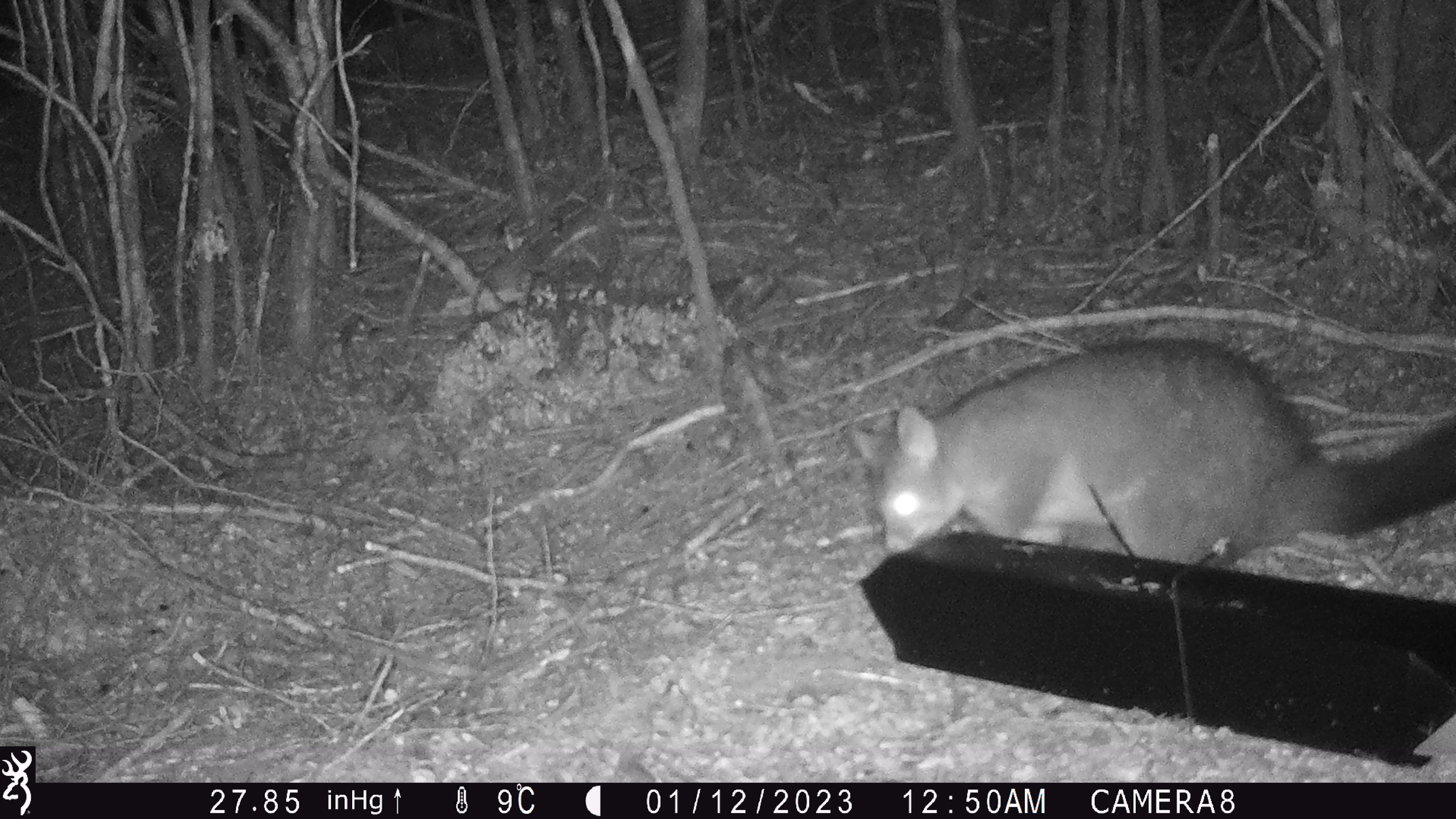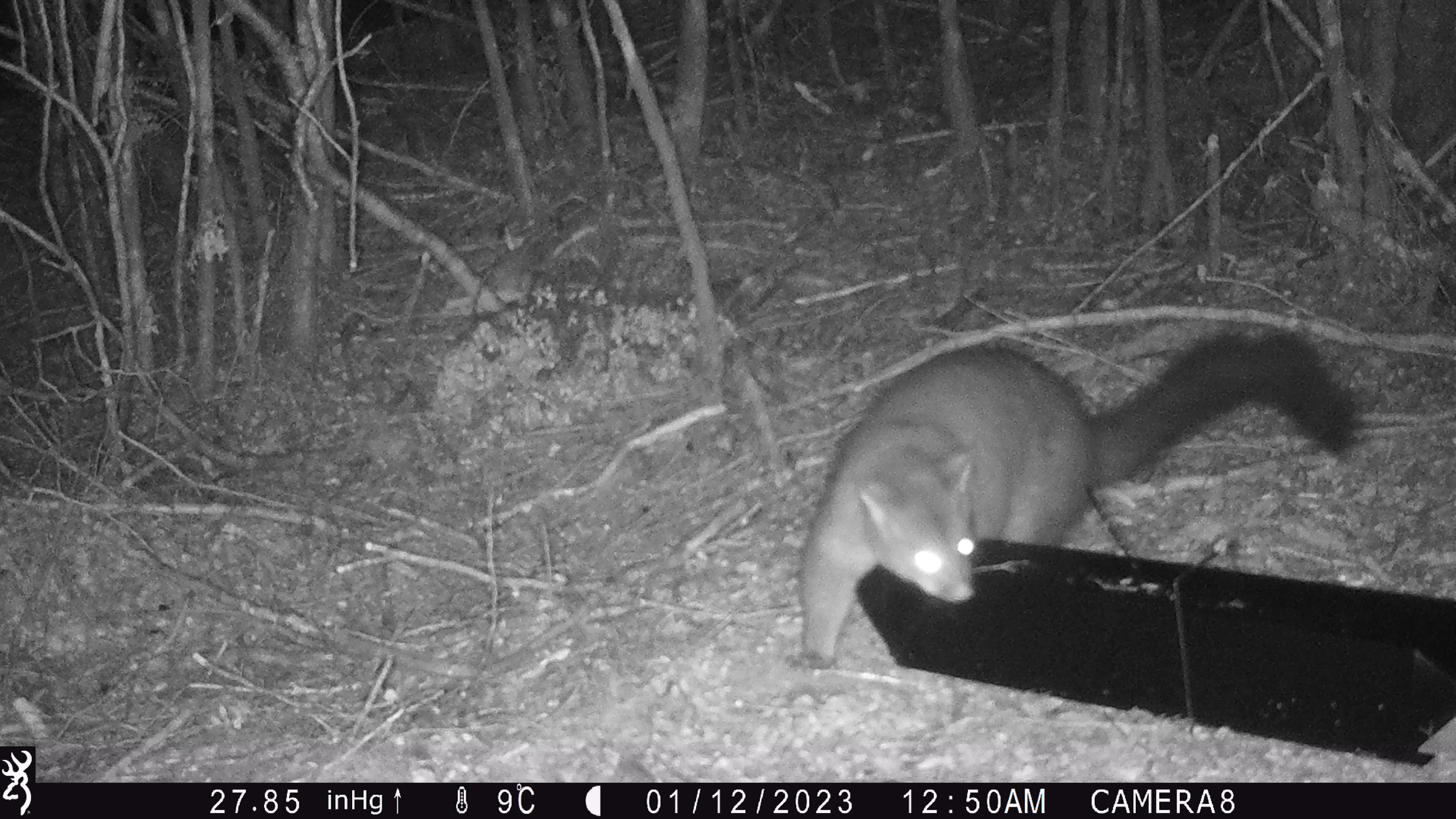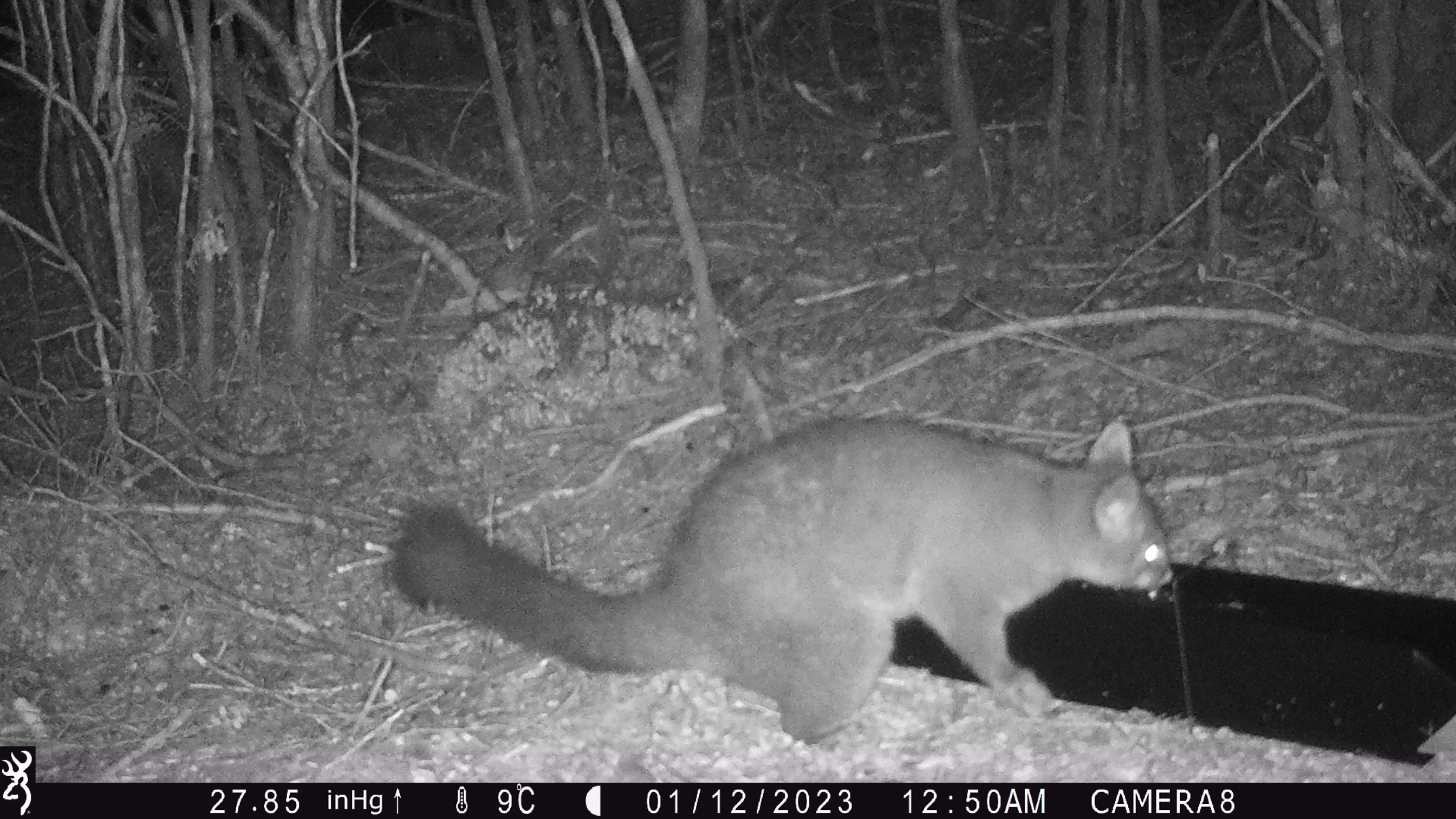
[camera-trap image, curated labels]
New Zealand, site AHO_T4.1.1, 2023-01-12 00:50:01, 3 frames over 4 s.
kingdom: Animalia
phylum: Chordata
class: Mammalia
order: Carnivora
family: Mustelidae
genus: Mustela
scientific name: Mustela erminea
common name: stoat